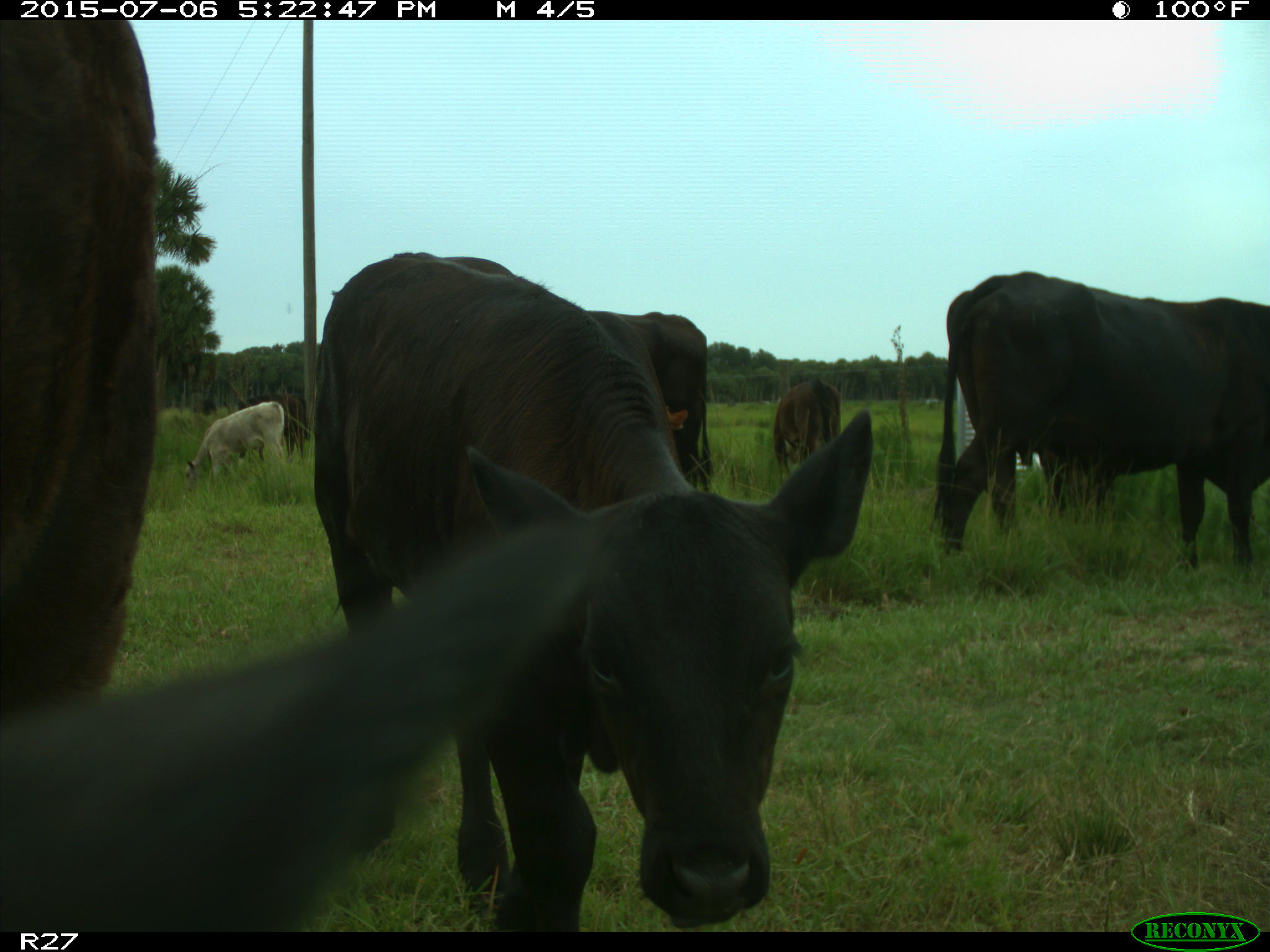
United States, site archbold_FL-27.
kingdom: Animalia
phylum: Chordata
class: Mammalia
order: Artiodactyla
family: Bovidae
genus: Bos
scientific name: Bos taurus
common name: domestic cow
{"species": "Bos taurus (domestic cow)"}